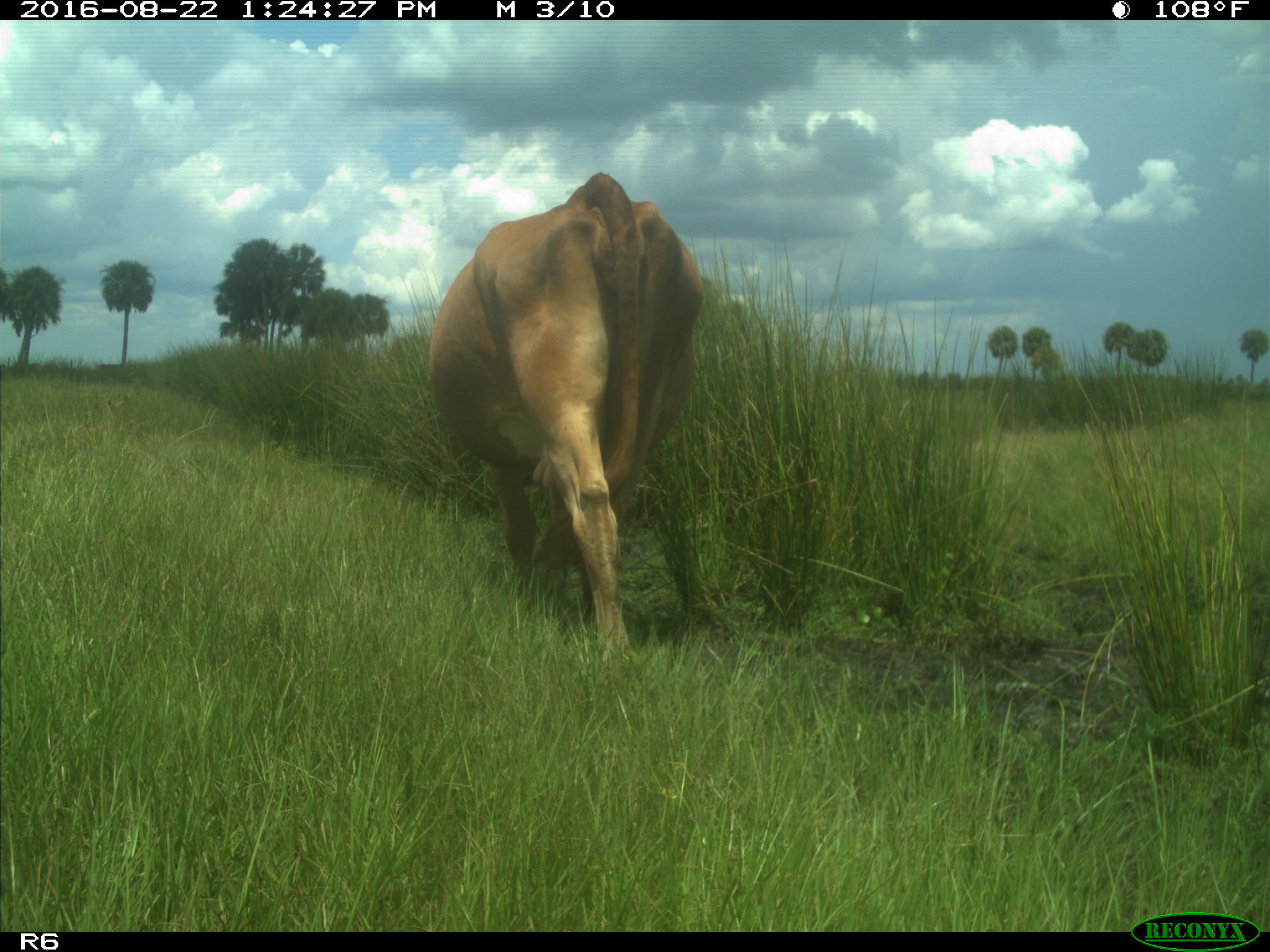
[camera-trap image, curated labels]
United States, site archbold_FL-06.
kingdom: Animalia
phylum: Chordata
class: Mammalia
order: Artiodactyla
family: Bovidae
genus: Bos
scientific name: Bos taurus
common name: domestic cow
Bos taurus (domestic cow).